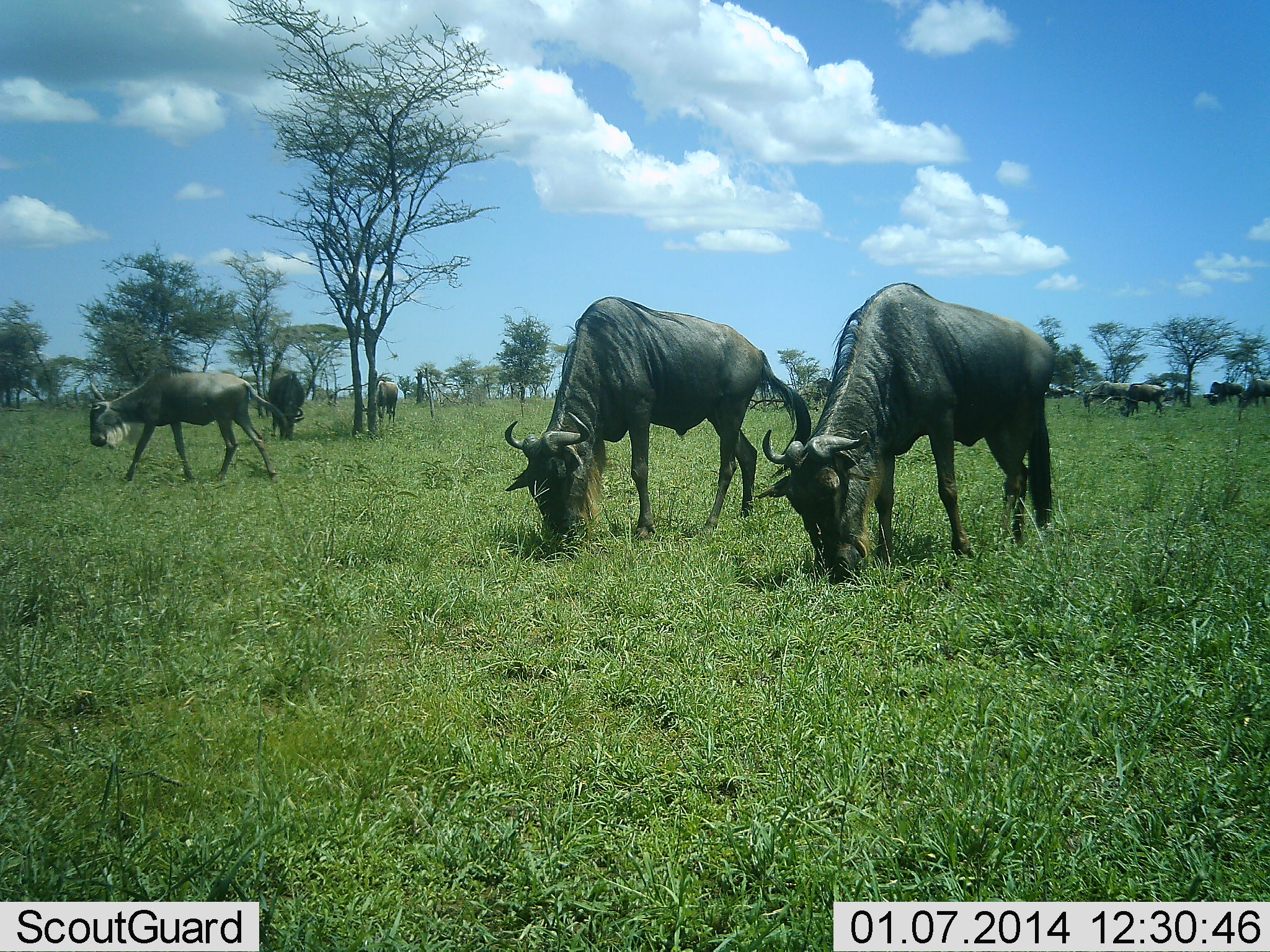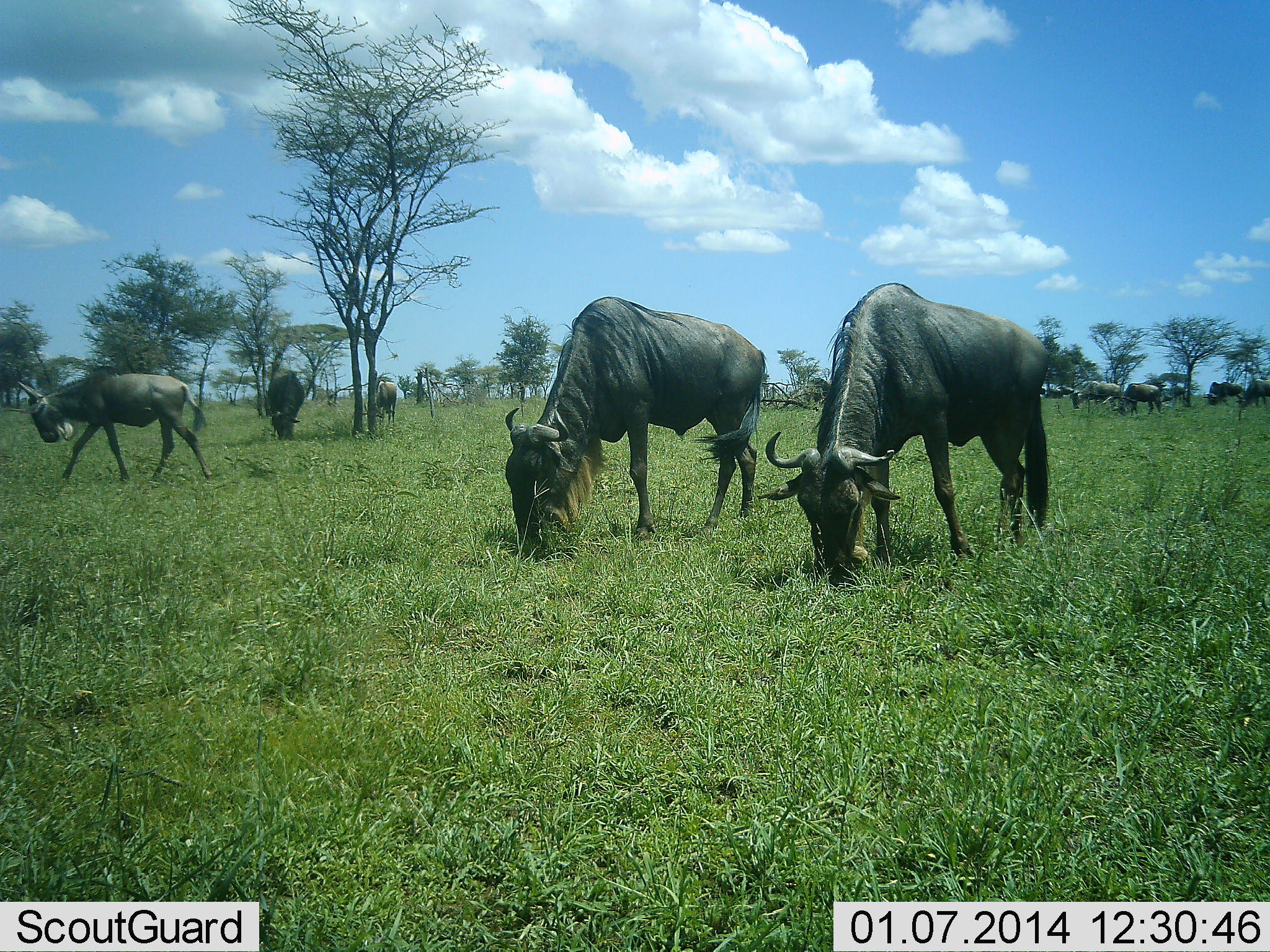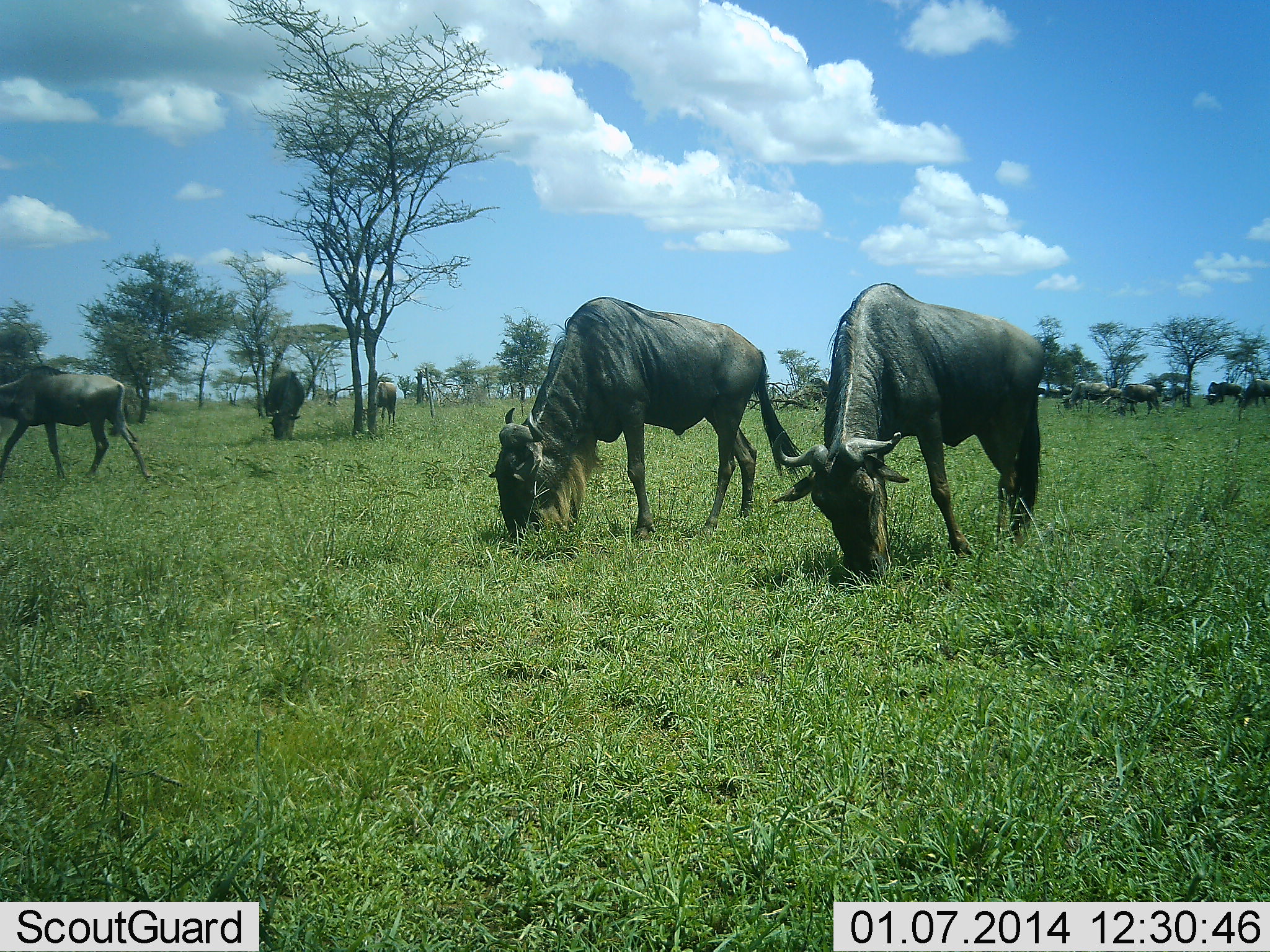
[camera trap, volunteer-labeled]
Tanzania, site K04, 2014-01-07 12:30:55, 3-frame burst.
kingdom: Animalia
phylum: Chordata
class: Mammalia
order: Artiodactyla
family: Bovidae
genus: Connochaetes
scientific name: Connochaetes taurinus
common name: blue wildebeest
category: wildebeest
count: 10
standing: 40%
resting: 0%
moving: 40%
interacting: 0%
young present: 0%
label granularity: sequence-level